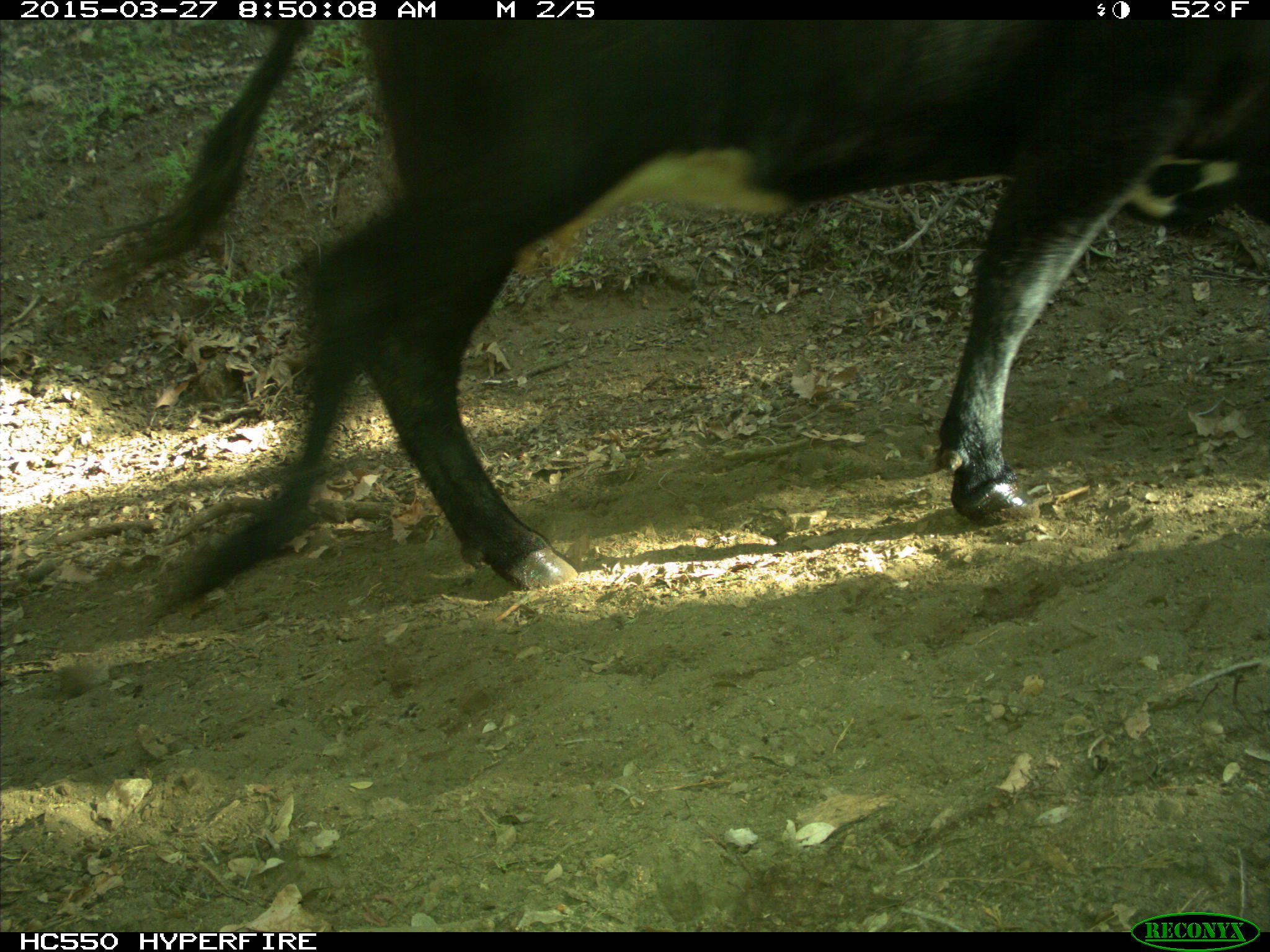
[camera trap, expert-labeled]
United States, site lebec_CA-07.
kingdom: Animalia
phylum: Chordata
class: Mammalia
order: Artiodactyla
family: Bovidae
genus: Bos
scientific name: Bos taurus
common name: domestic cow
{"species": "Bos taurus (domestic cow)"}